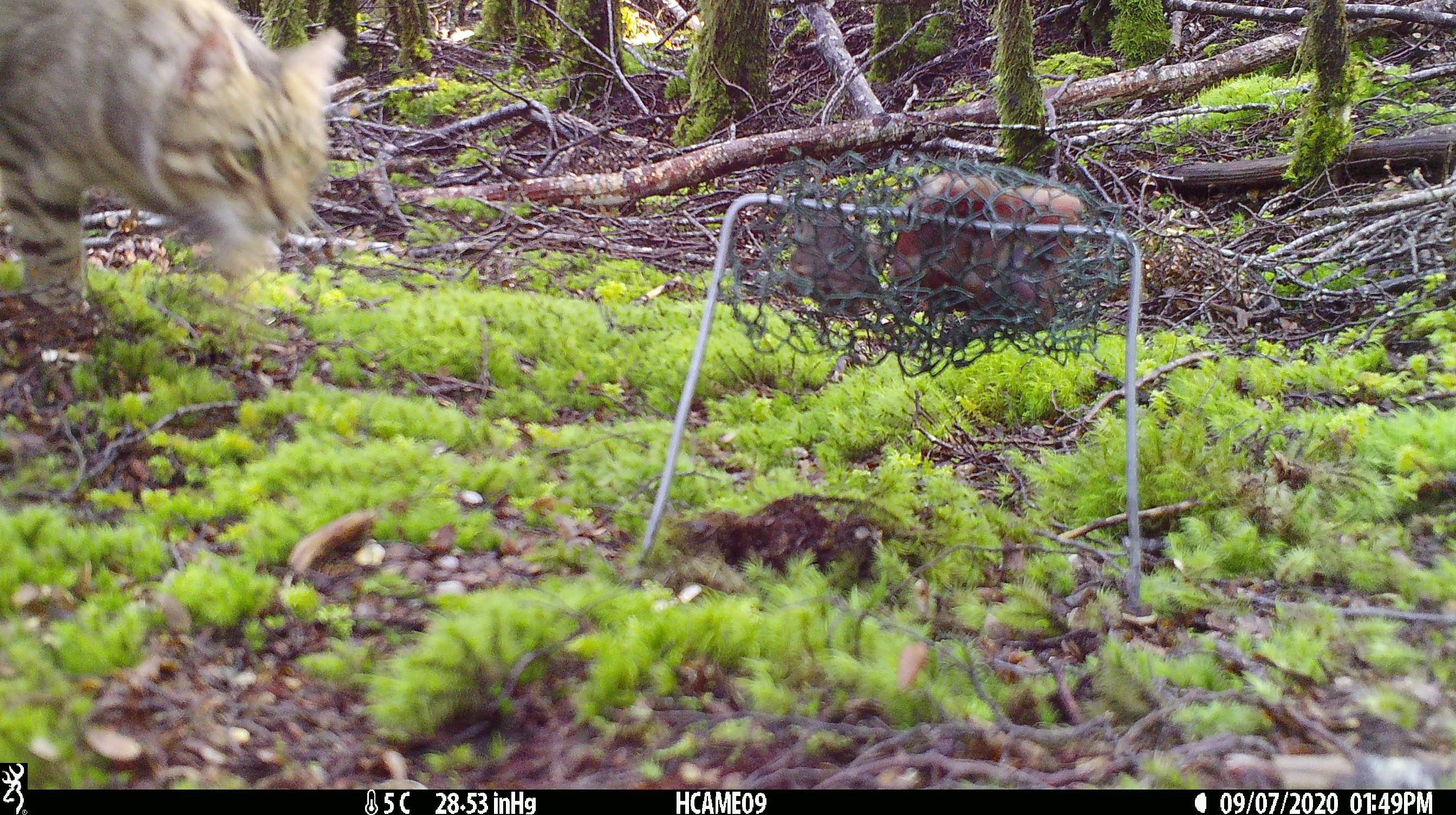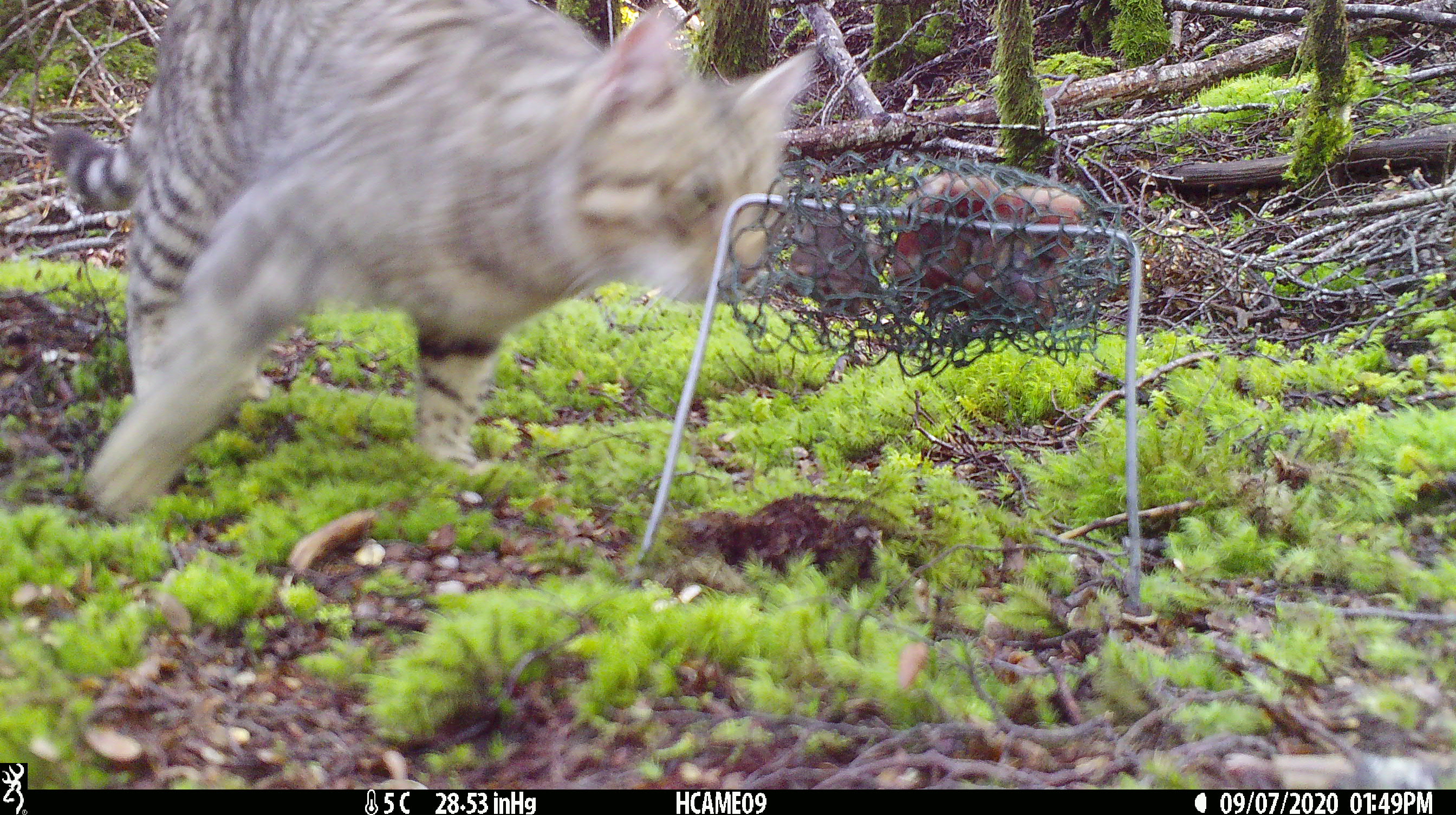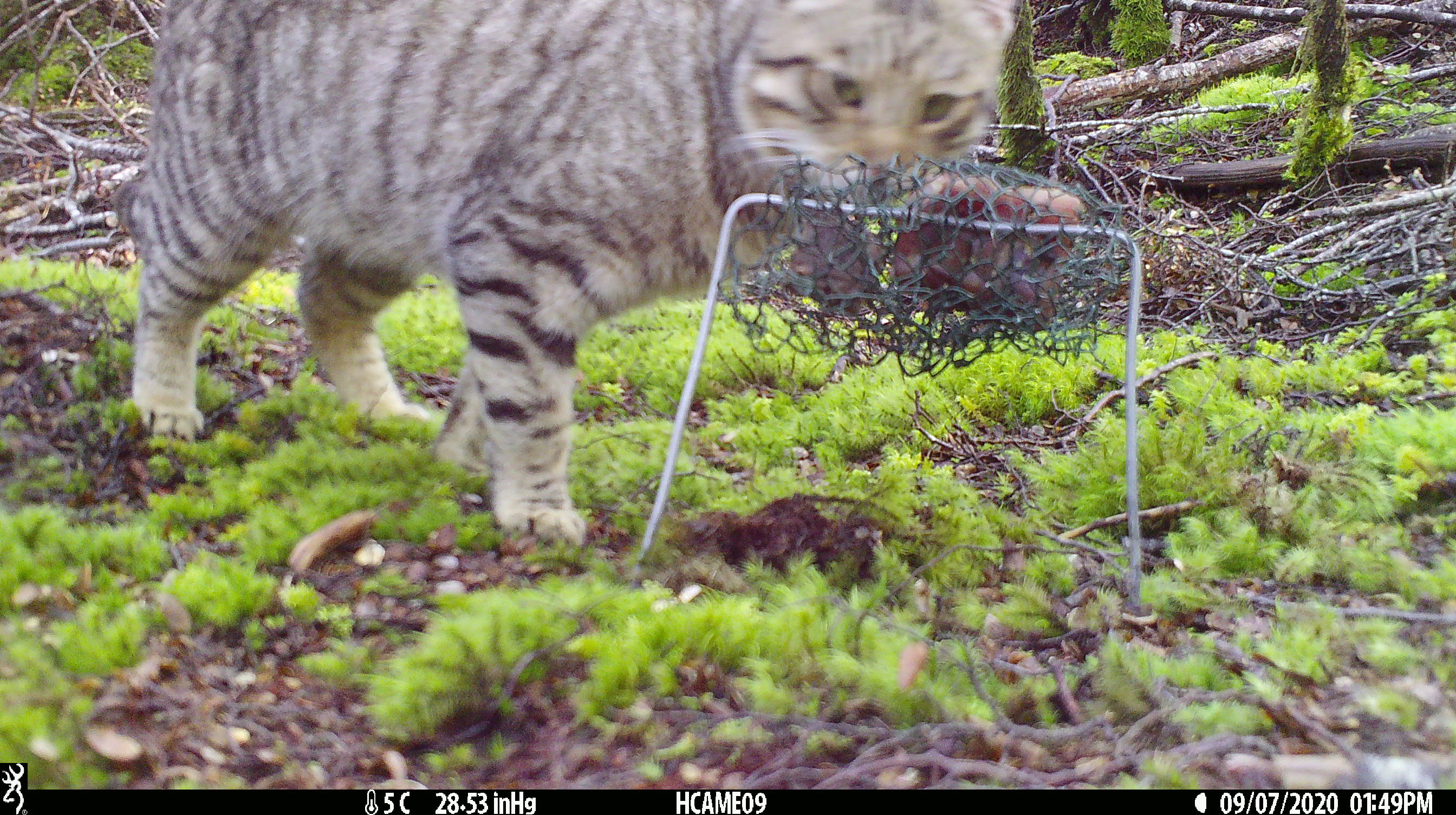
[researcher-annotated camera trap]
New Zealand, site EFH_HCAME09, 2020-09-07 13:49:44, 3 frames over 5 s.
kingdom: Animalia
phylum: Chordata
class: Mammalia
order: Carnivora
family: Felidae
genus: Felis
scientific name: Felis catus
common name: domestic cat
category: cat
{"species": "cat (domestic cat) (Felis catus)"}